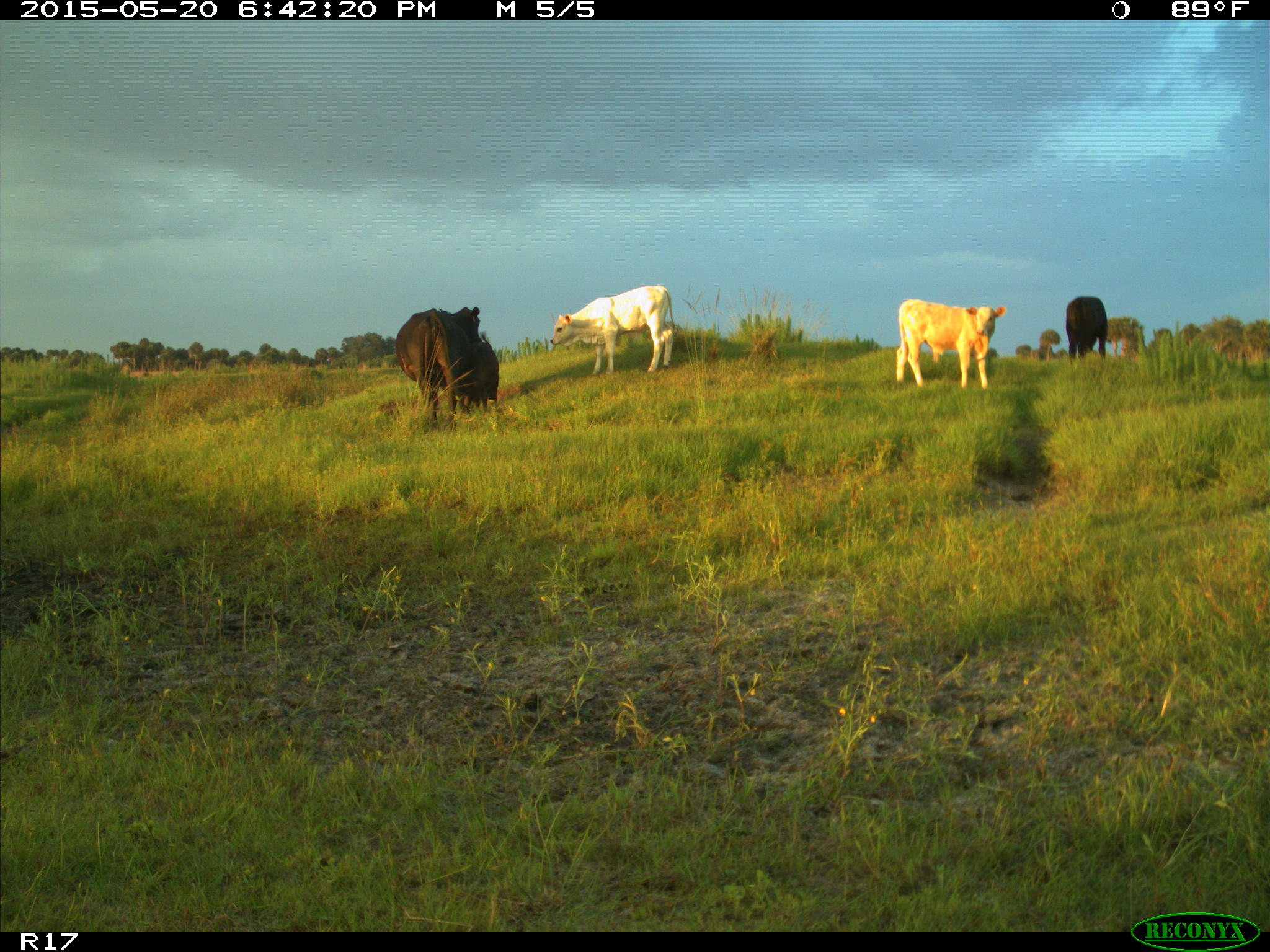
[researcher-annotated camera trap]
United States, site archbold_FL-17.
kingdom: Animalia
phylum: Chordata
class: Mammalia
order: Artiodactyla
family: Bovidae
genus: Bos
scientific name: Bos taurus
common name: domestic cow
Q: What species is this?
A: Bos taurus (domestic cow).